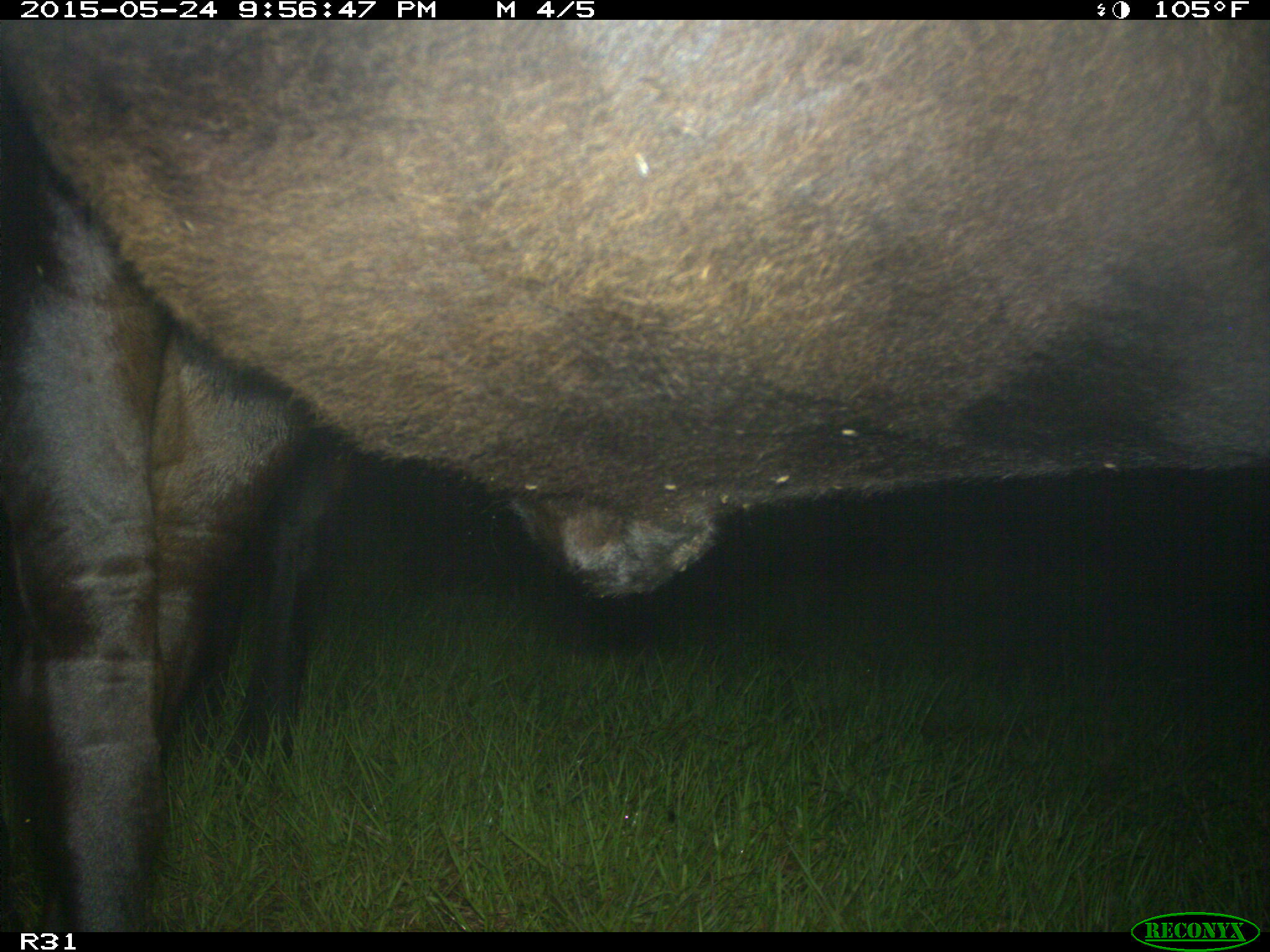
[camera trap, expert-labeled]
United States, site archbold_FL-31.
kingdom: Animalia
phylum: Chordata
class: Mammalia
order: Artiodactyla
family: Bovidae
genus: Bos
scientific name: Bos taurus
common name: domestic cow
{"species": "Bos taurus (domestic cow)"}